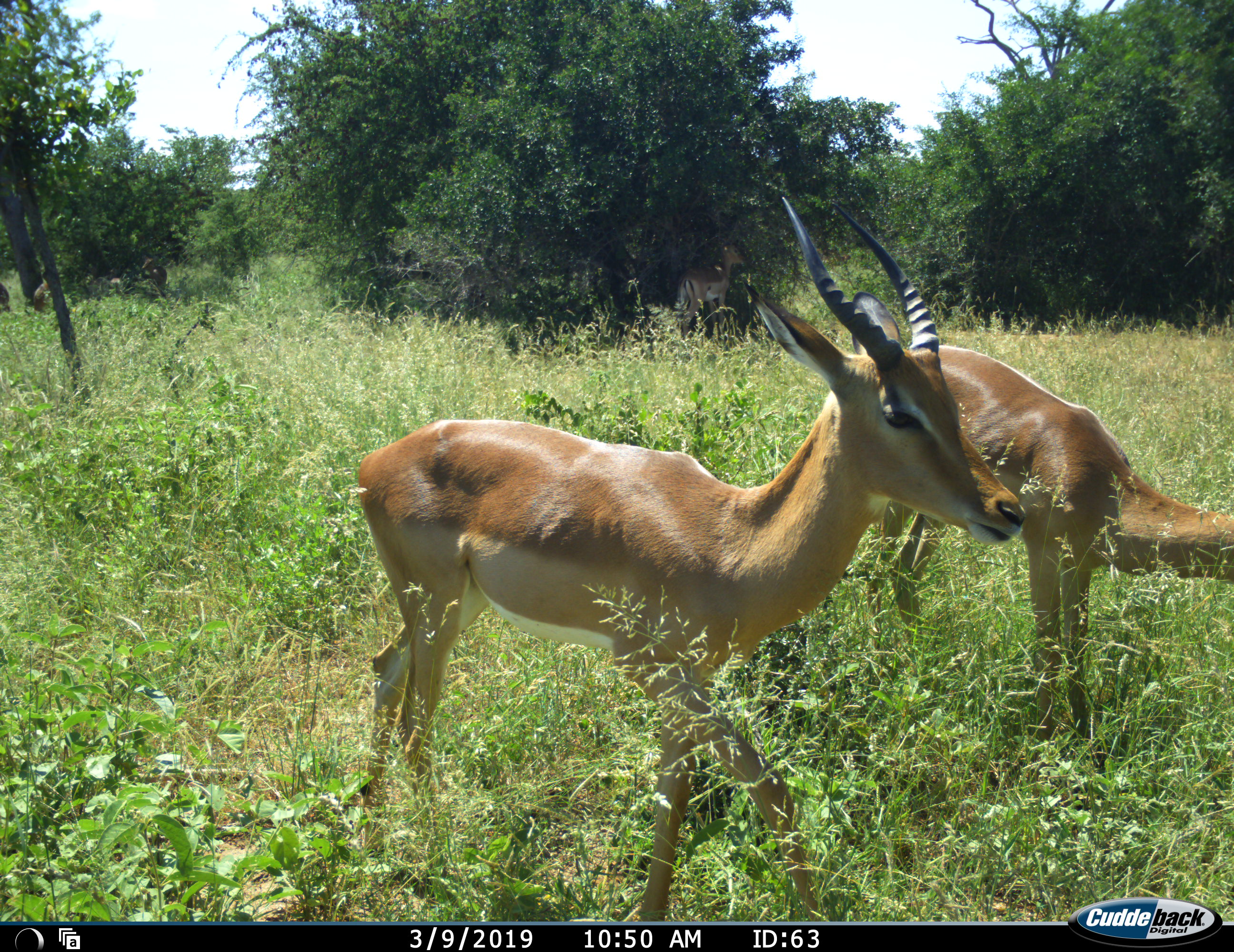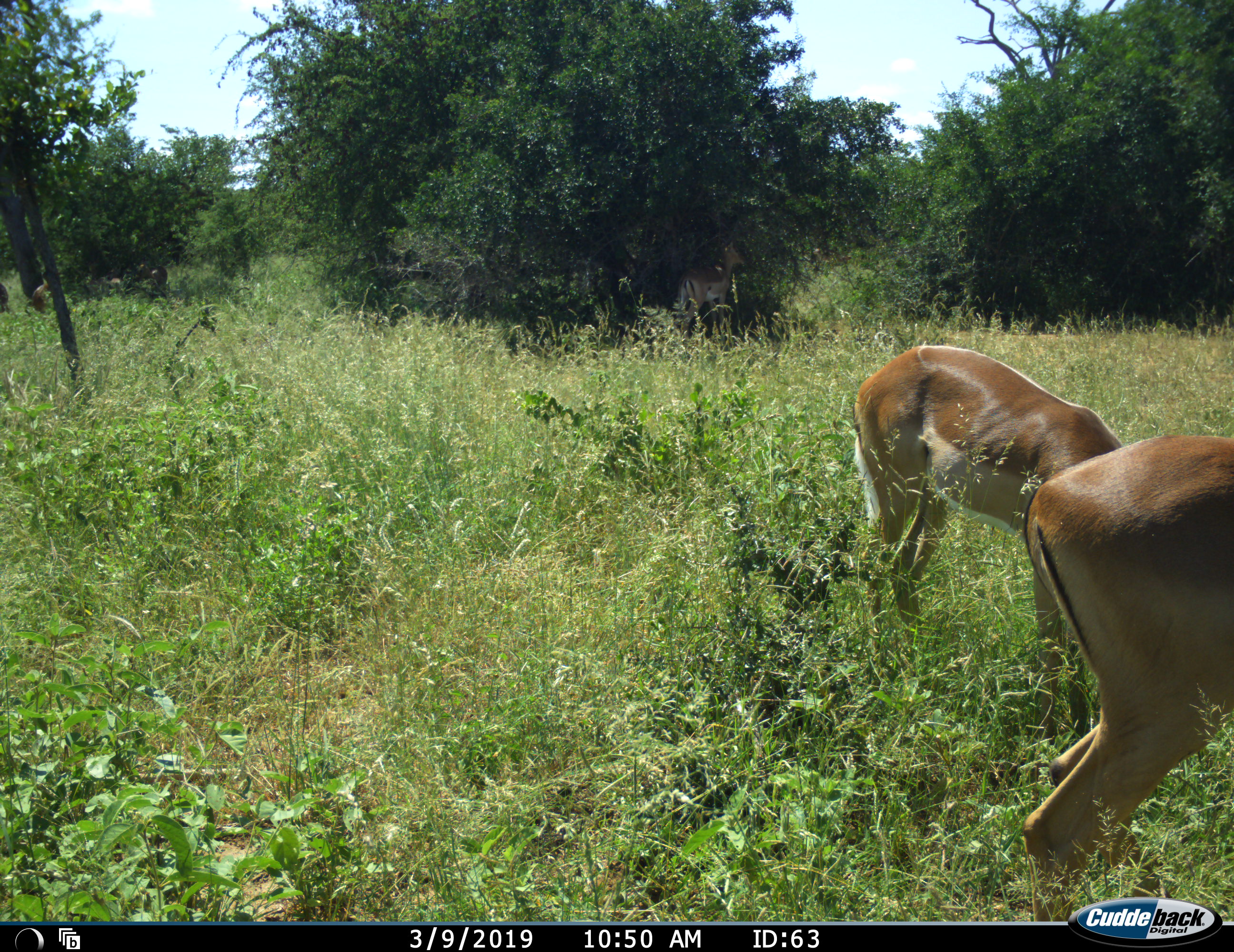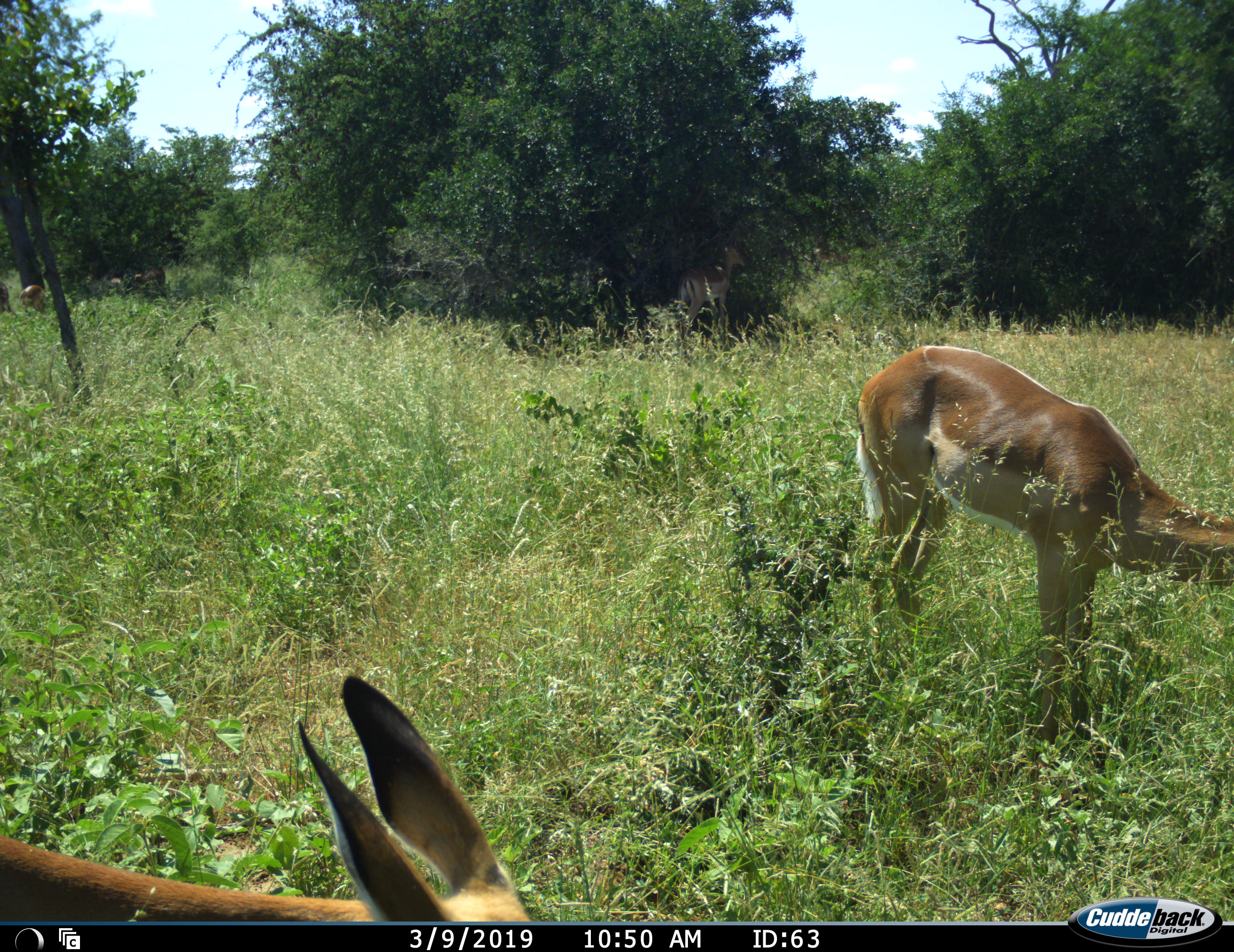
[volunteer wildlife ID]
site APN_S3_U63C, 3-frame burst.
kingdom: Animalia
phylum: Chordata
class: Mammalia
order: Artiodactyla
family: Bovidae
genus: Aepyceros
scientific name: Aepyceros melampus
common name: impala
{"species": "impala (Aepyceros melampus)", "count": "3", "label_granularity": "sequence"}